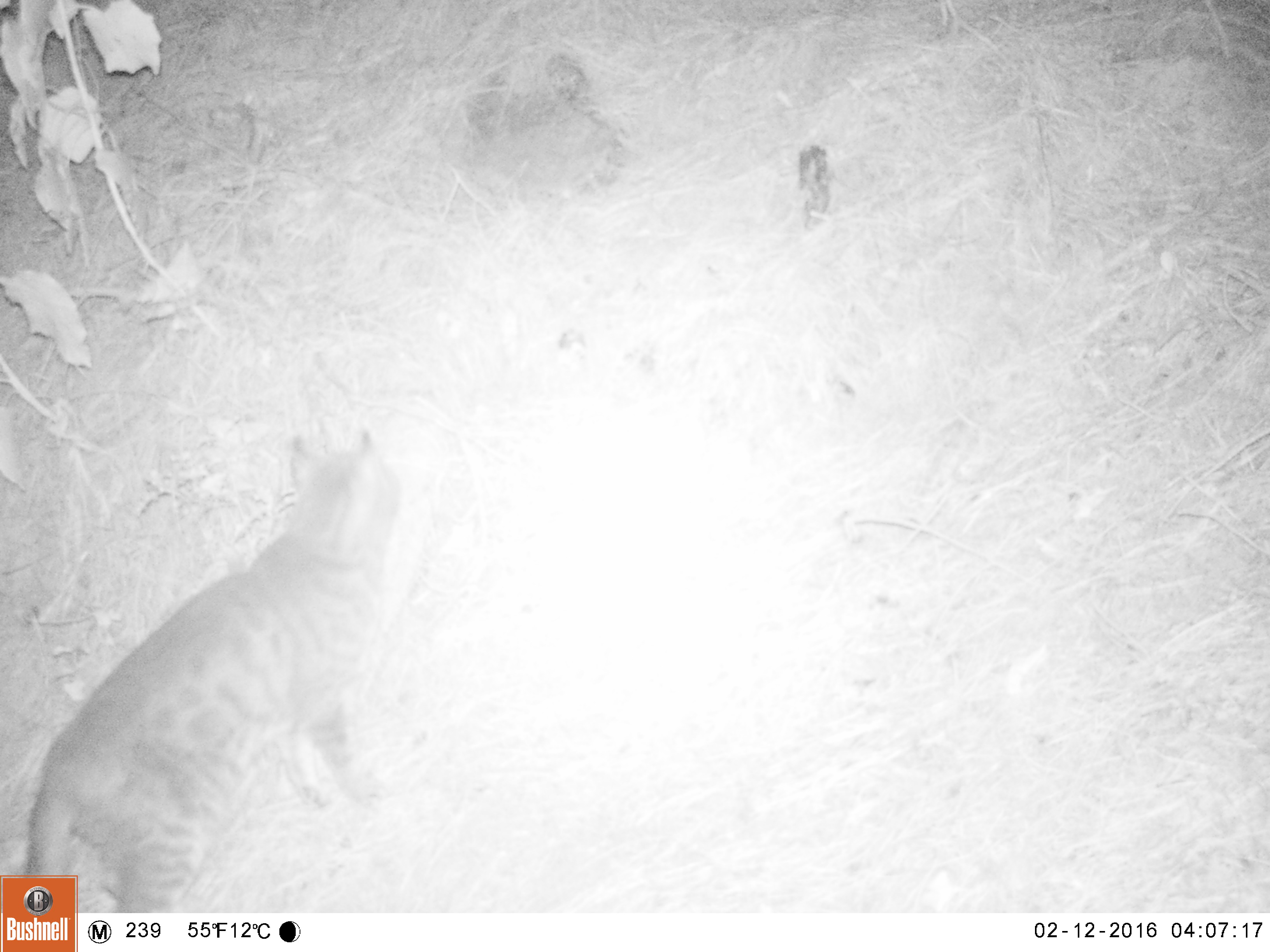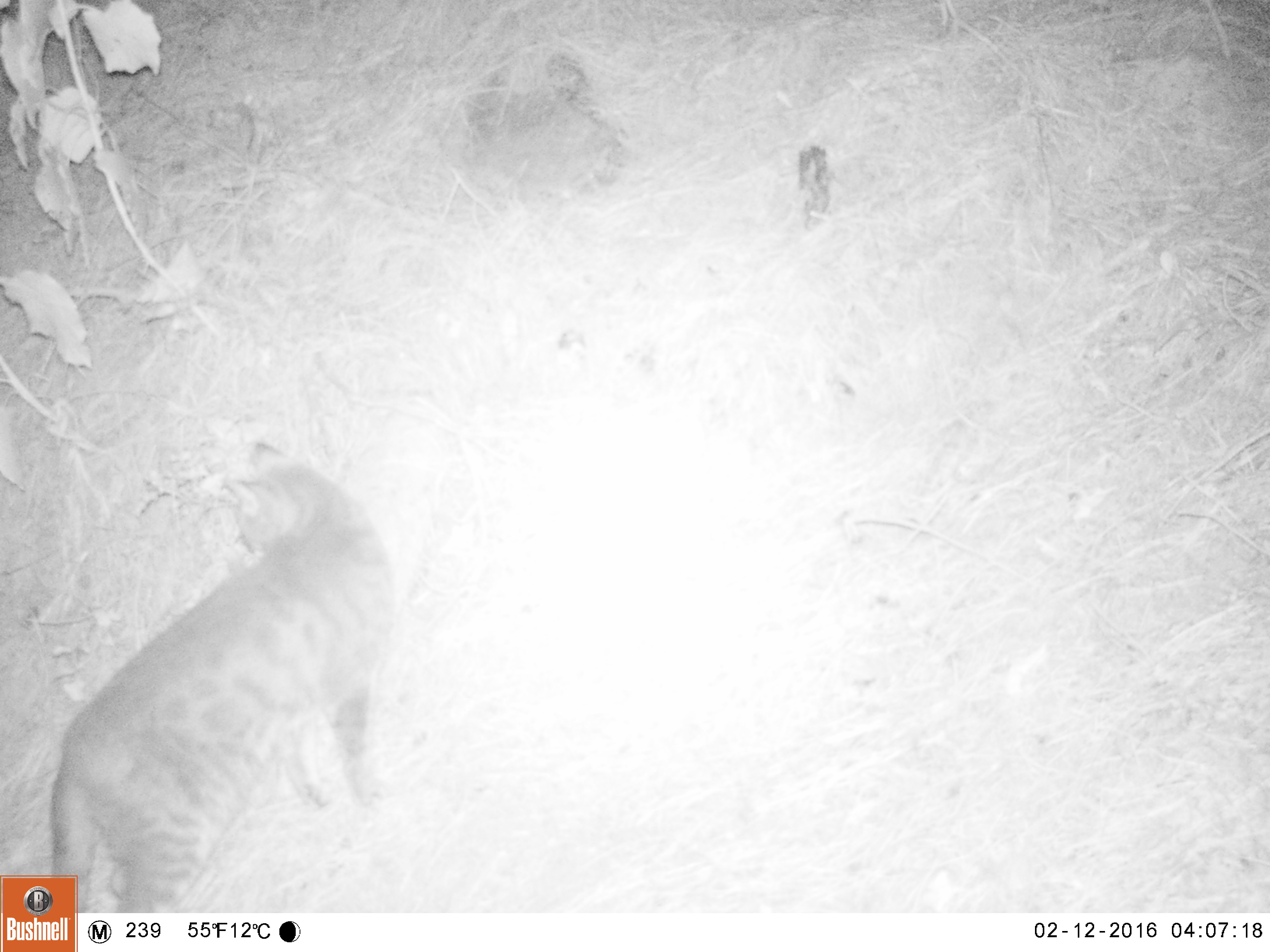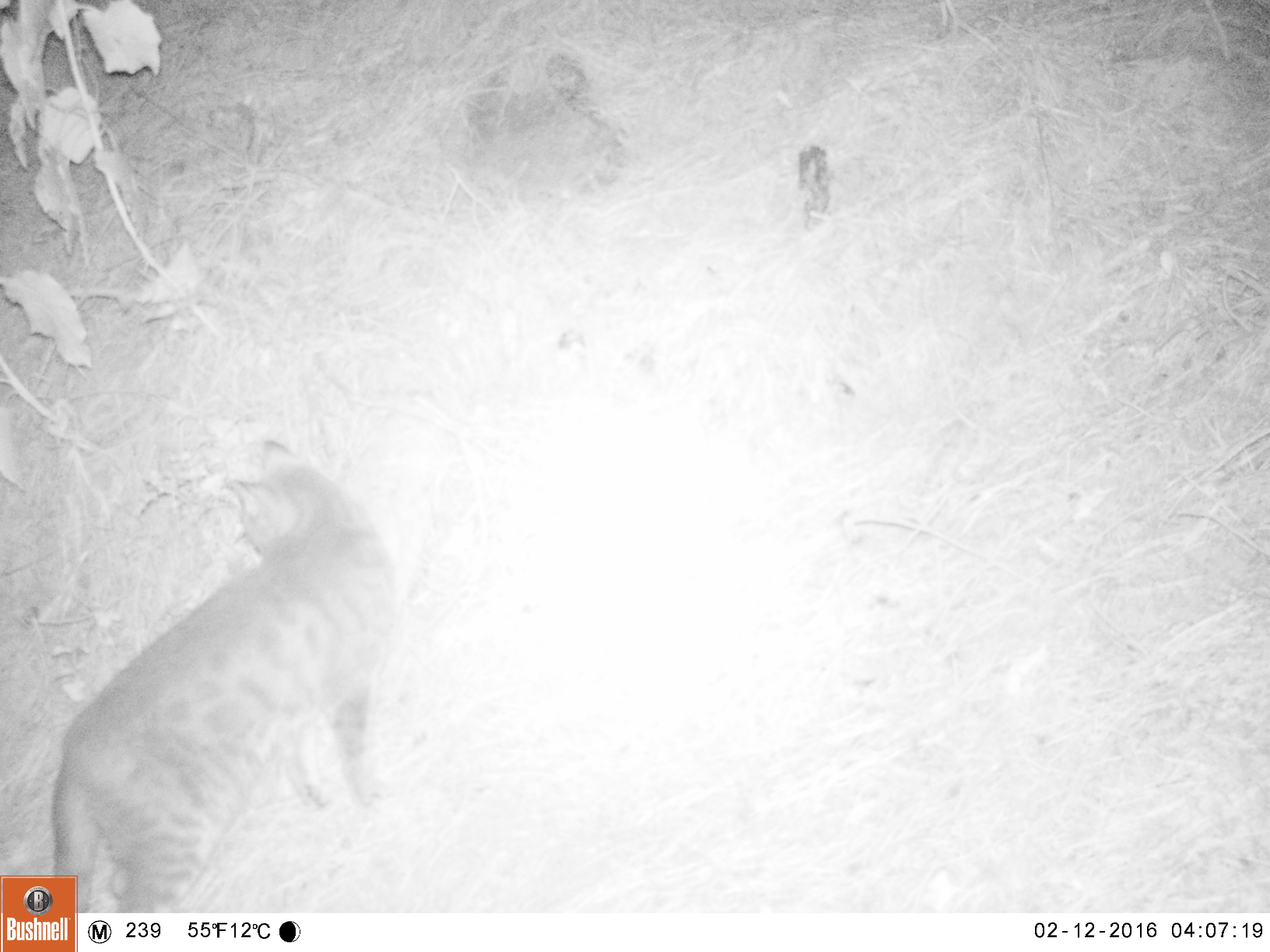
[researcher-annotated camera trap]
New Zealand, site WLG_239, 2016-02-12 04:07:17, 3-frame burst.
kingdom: Animalia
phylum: Chordata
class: Mammalia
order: Carnivora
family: Felidae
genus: Felis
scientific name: Felis catus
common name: domestic cat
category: cat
Cat (domestic cat) (Felis catus).